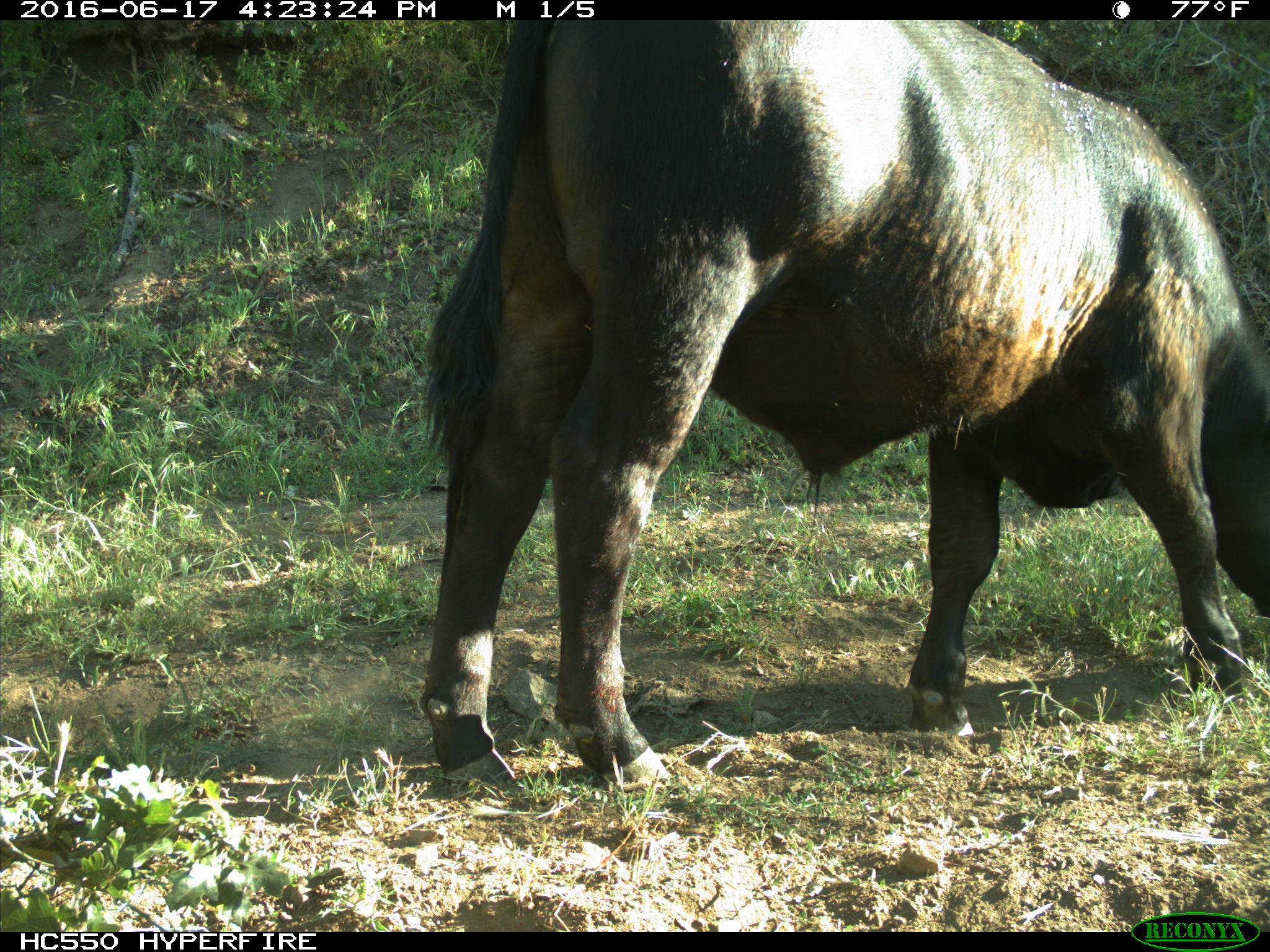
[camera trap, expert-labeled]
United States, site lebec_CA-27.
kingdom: Animalia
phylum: Chordata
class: Mammalia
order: Artiodactyla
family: Bovidae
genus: Bos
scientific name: Bos taurus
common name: domestic cow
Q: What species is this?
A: Bos taurus (domestic cow).